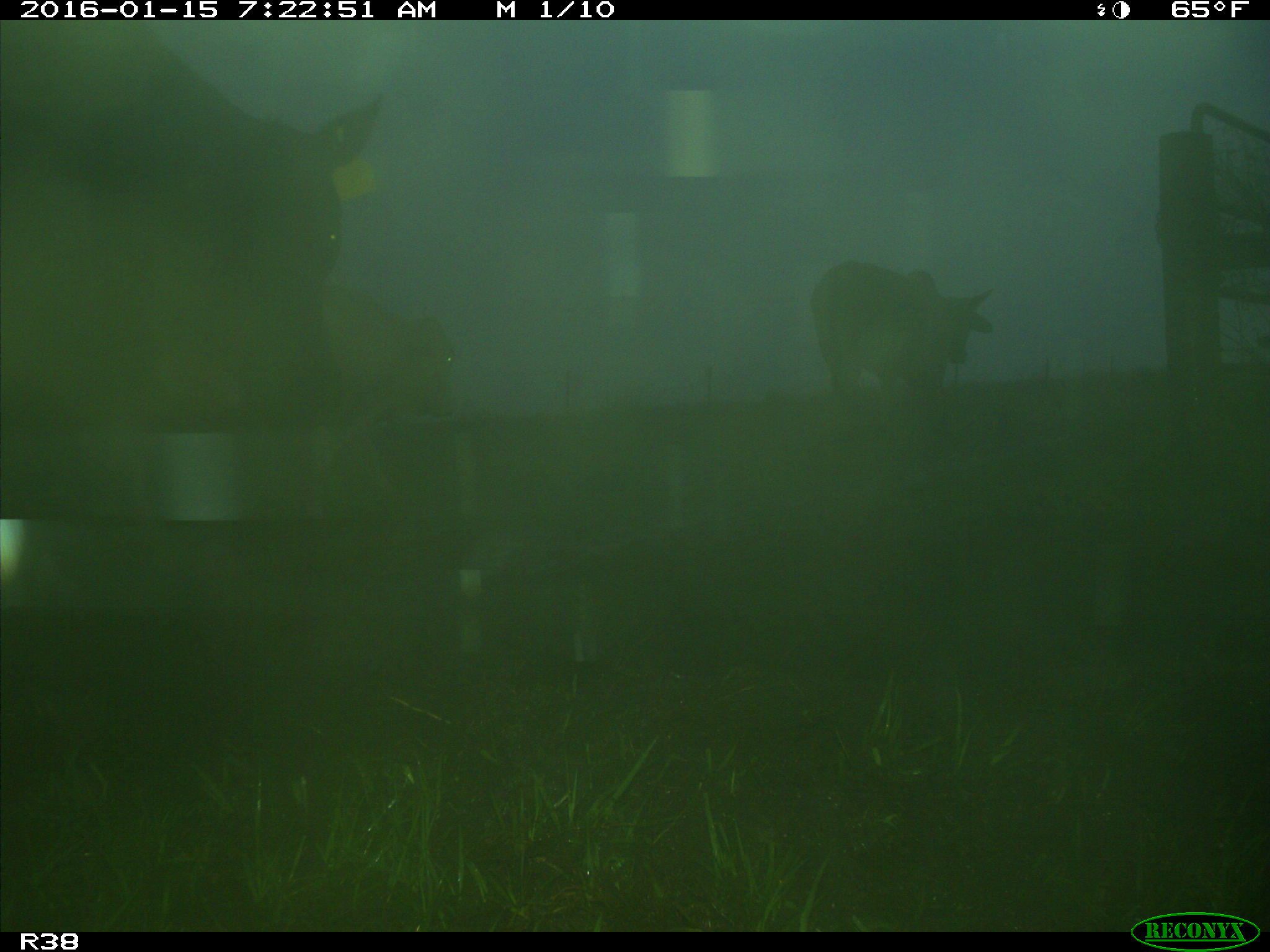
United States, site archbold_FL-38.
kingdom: Animalia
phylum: Chordata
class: Mammalia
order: Artiodactyla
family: Bovidae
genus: Bos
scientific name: Bos taurus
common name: domestic cow